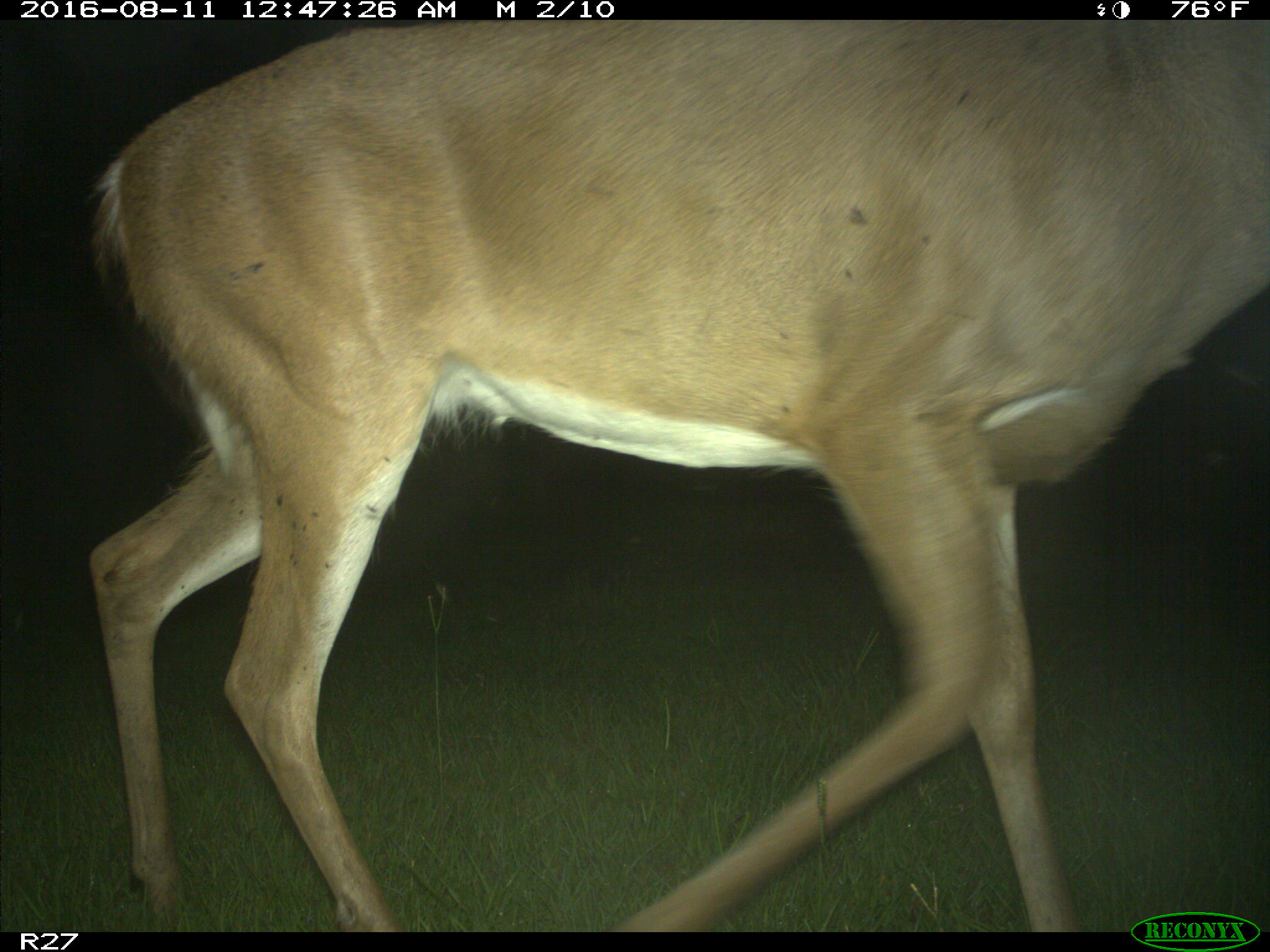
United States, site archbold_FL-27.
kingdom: Animalia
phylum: Chordata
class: Mammalia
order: Artiodactyla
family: Cervidae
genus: Odocoileus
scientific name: Odocoileus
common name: deer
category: unidentified deer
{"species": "unidentified deer (deer) (Odocoileus)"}